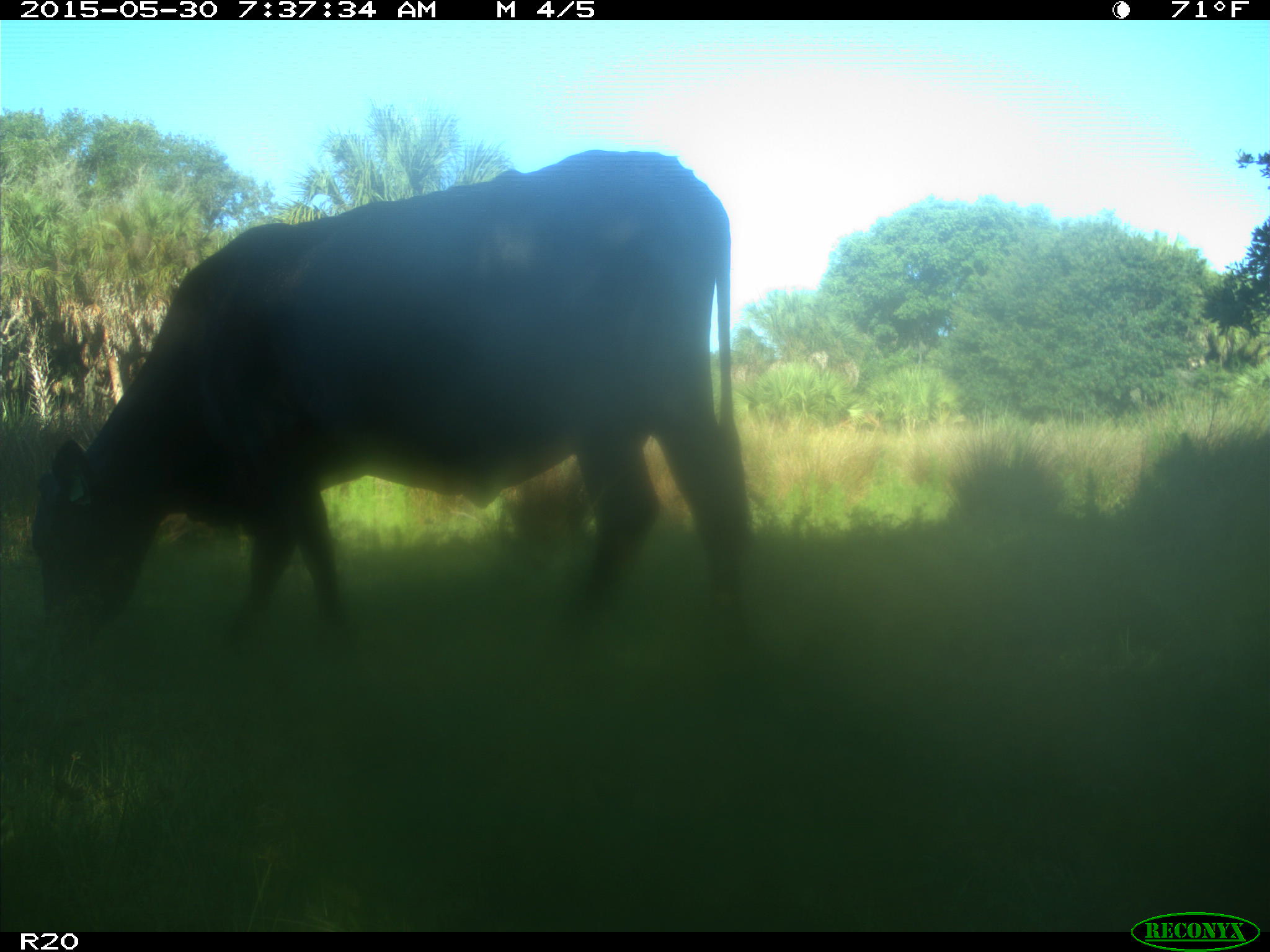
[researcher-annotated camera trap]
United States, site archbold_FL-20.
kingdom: Animalia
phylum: Chordata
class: Mammalia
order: Artiodactyla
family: Bovidae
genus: Bos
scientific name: Bos taurus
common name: domestic cow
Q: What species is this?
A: Bos taurus (domestic cow).